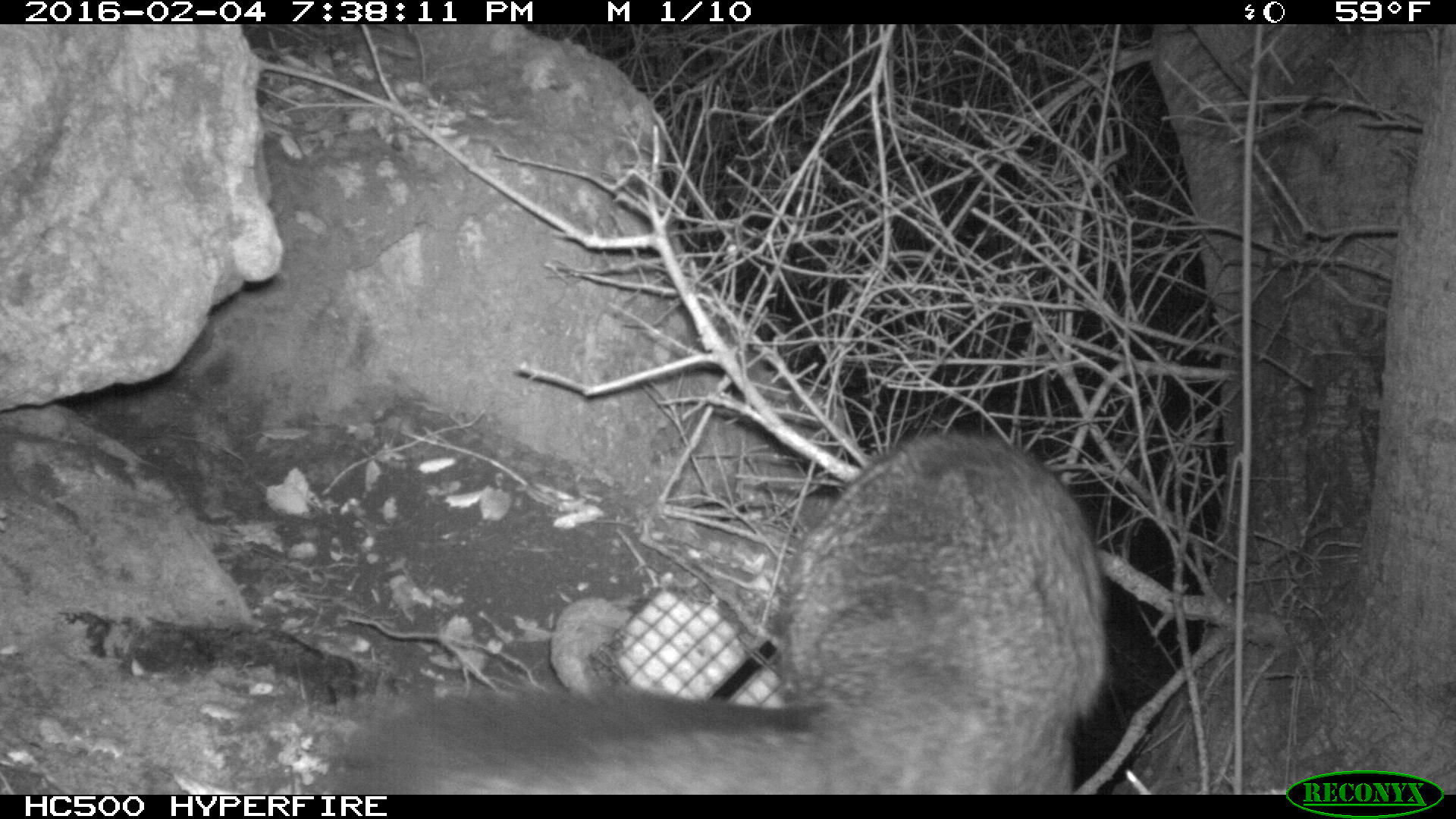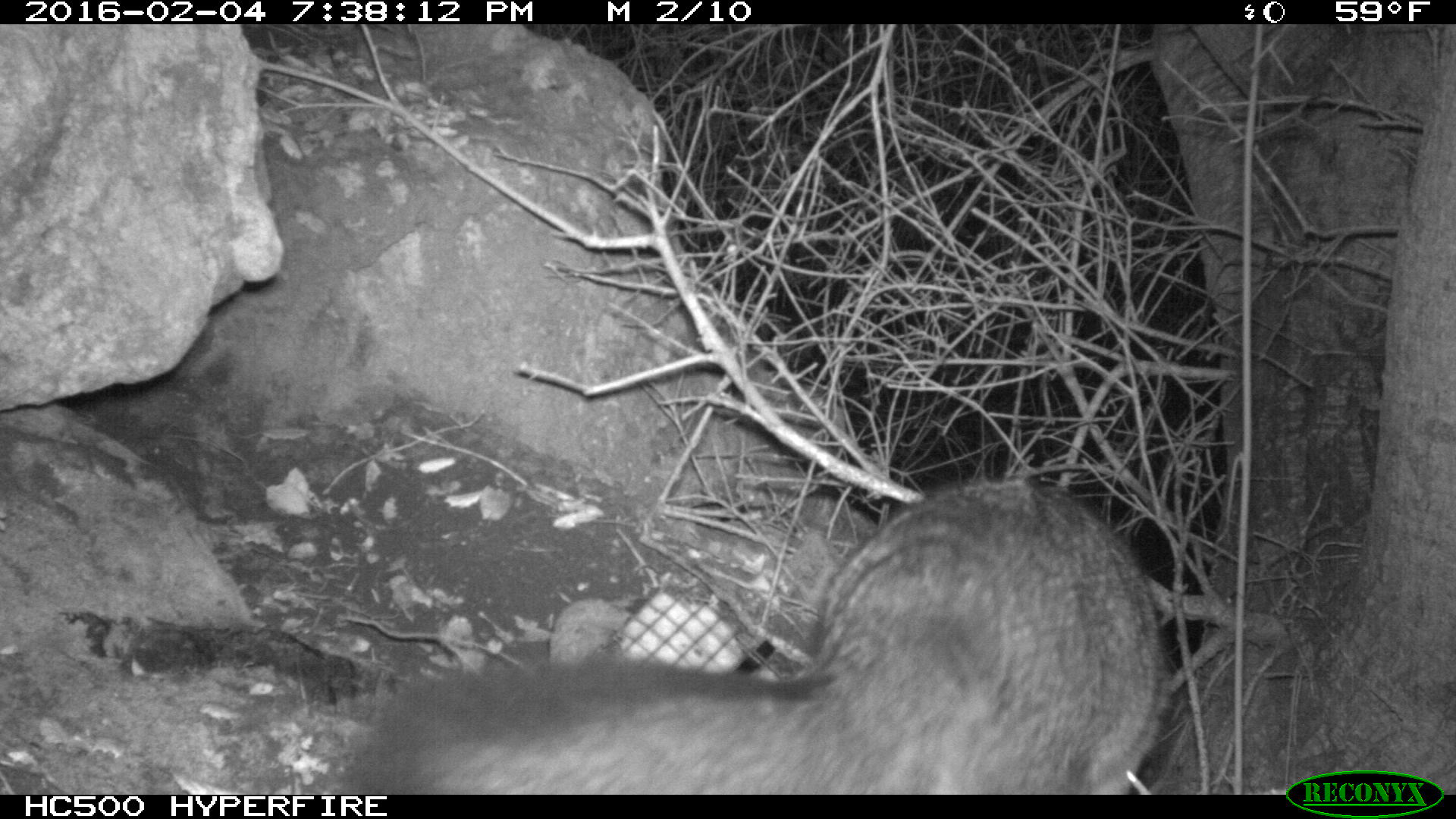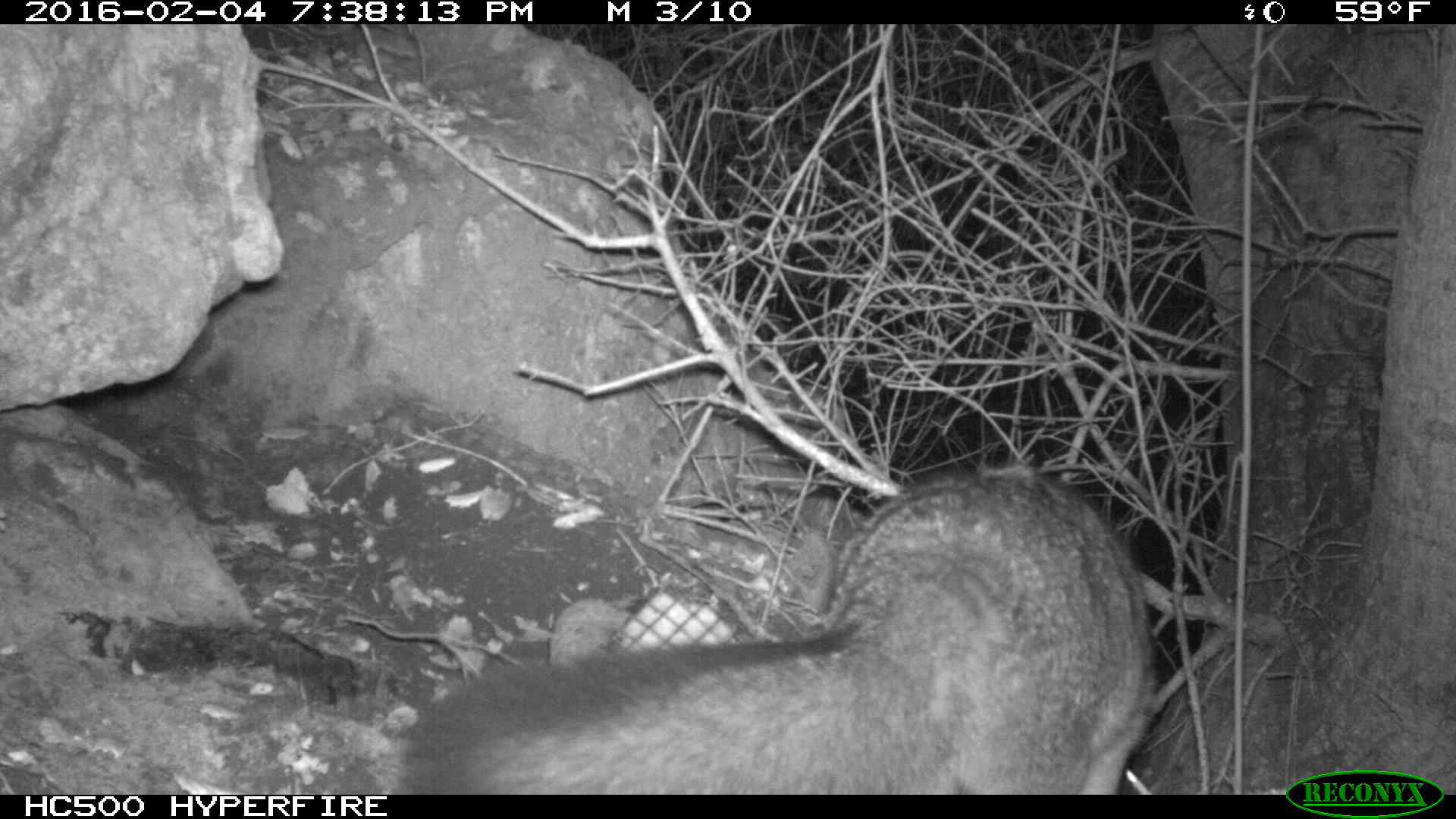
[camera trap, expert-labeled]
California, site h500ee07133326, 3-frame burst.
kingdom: Animalia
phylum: Chordata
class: Mammalia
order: Carnivora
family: Canidae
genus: Urocyon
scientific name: Urocyon littoralis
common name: island fox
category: fox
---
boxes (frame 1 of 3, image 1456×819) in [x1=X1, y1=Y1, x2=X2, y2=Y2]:
fox: [x1=311, y1=431, x2=1113, y2=795]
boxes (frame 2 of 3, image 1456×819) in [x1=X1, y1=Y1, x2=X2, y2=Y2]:
fox: [x1=314, y1=470, x2=1165, y2=792]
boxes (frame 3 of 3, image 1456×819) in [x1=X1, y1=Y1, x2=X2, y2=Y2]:
fox: [x1=400, y1=461, x2=1155, y2=795]